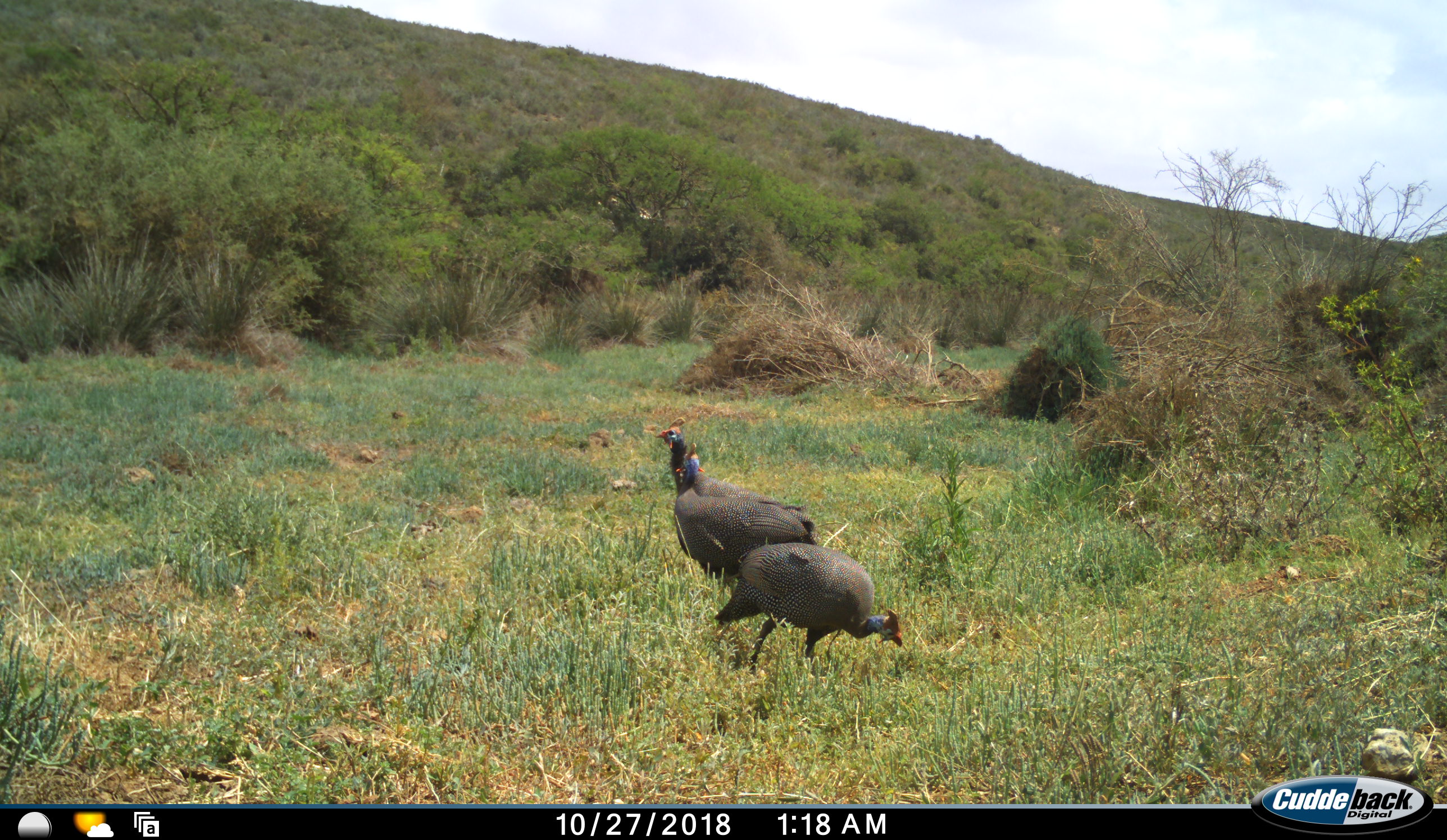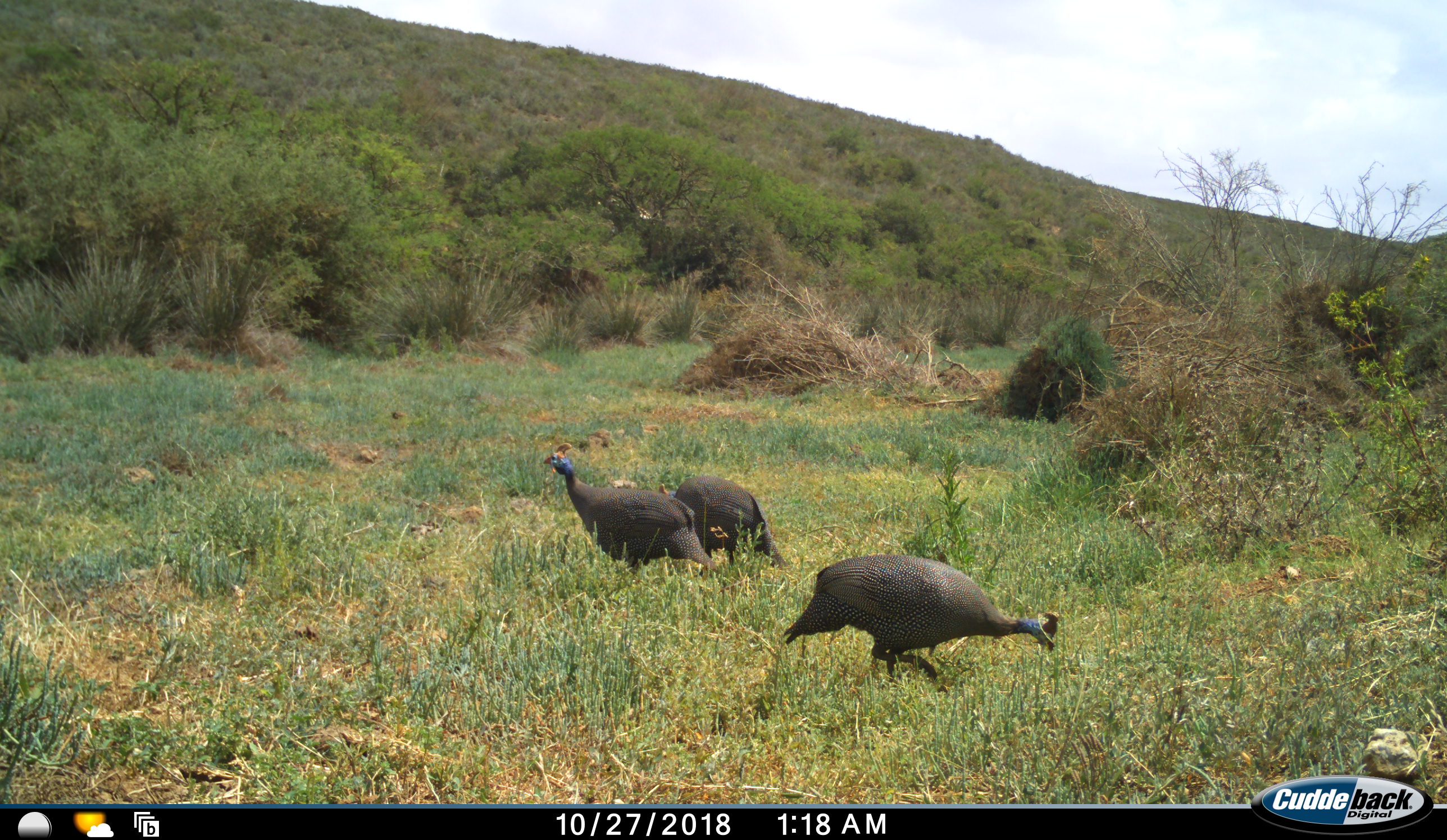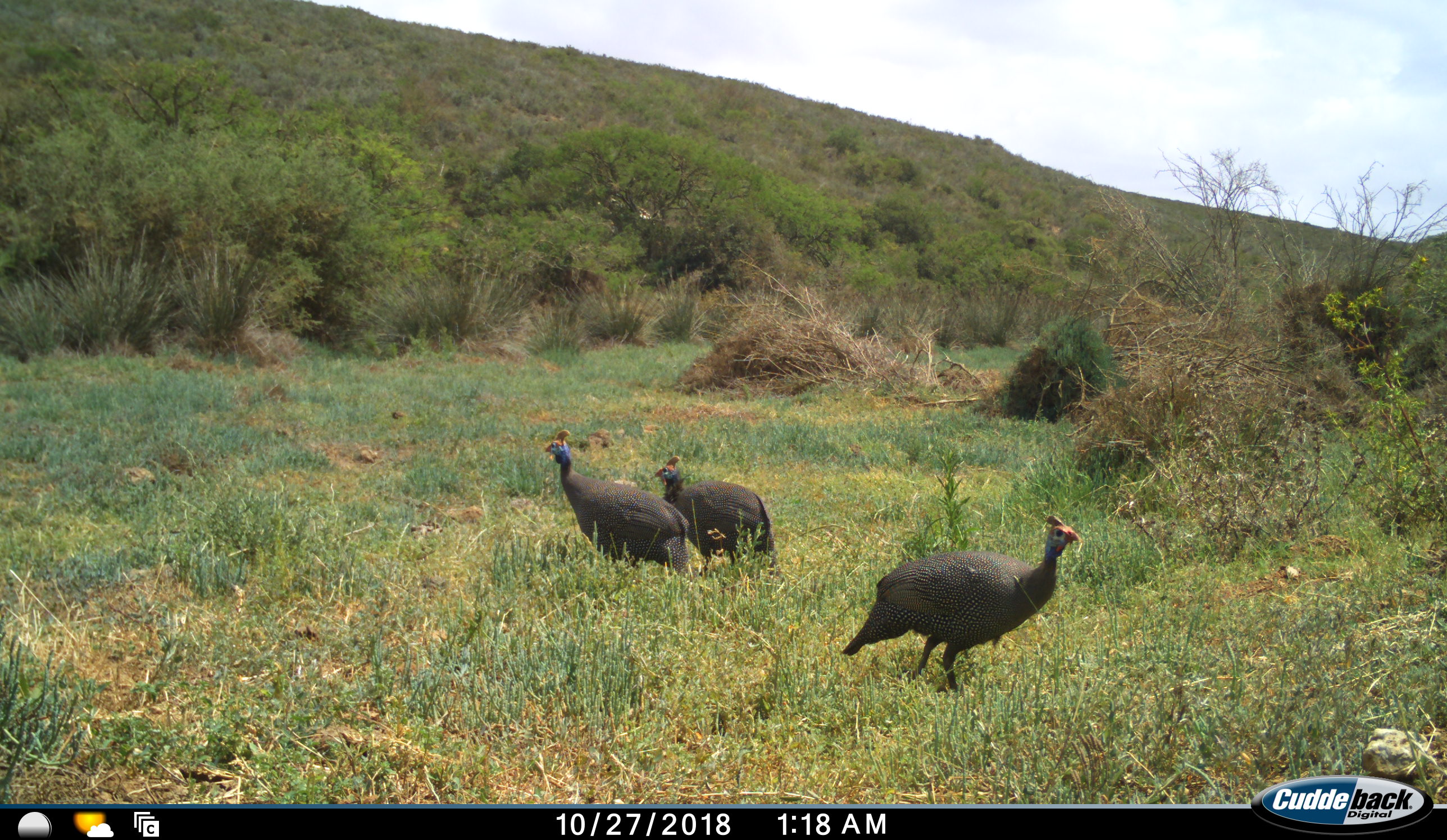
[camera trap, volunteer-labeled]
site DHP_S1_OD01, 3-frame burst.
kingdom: Animalia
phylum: Chordata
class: Aves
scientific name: Aves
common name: bird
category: birdother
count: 3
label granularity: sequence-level